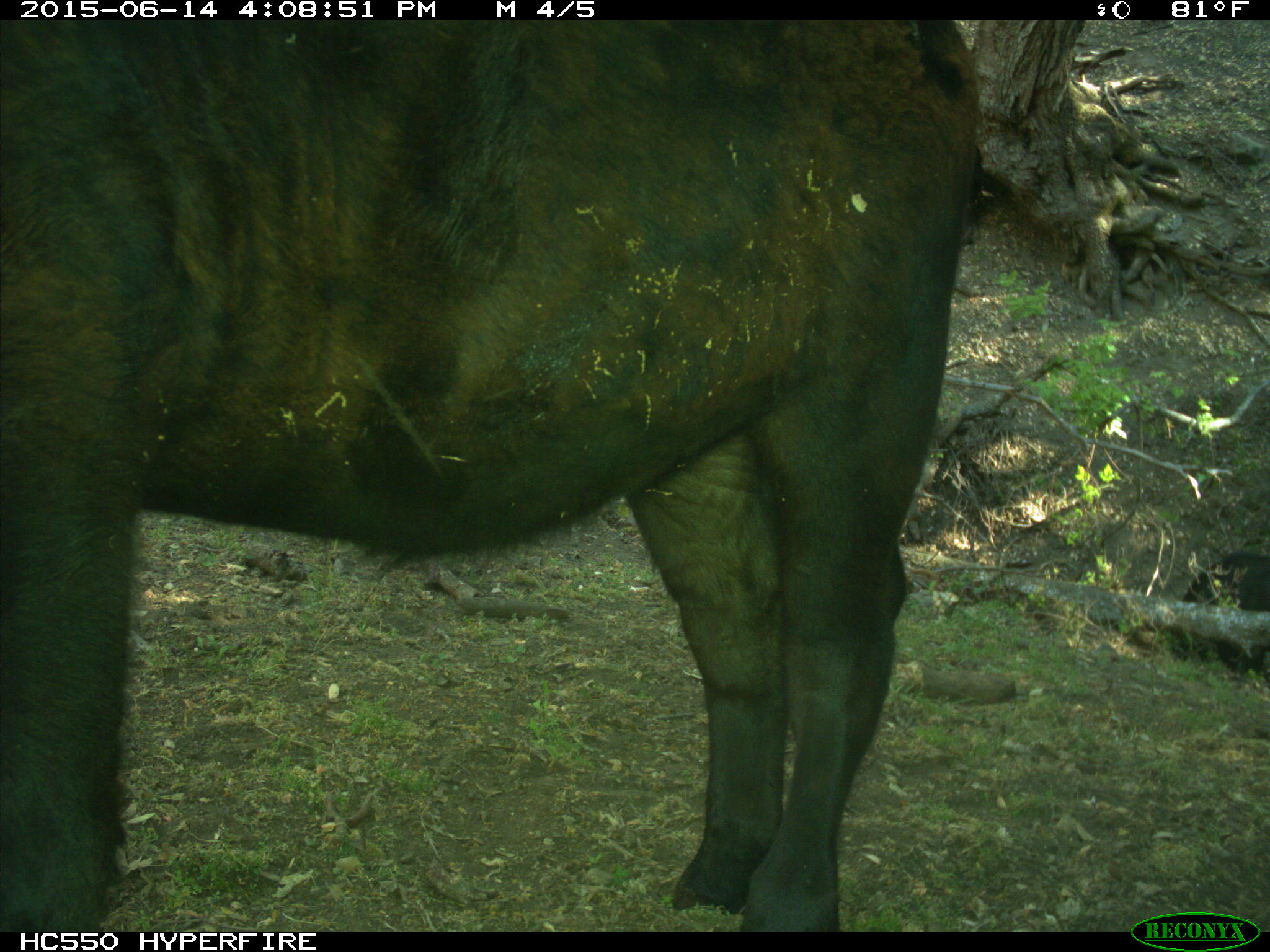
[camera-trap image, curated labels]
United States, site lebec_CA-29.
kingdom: Animalia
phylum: Chordata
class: Mammalia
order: Artiodactyla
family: Bovidae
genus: Bos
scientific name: Bos taurus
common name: domestic cow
Bos taurus (domestic cow).